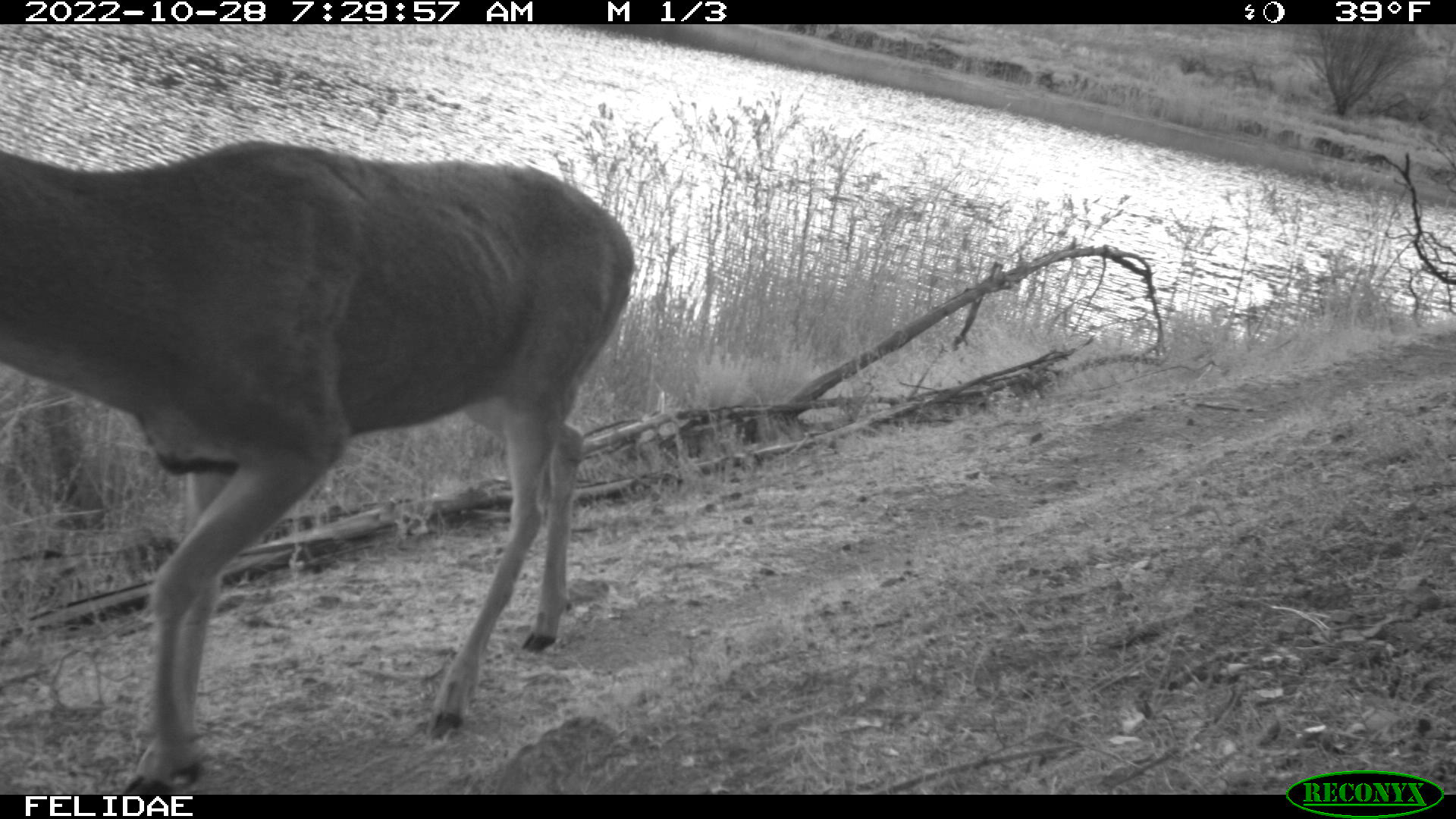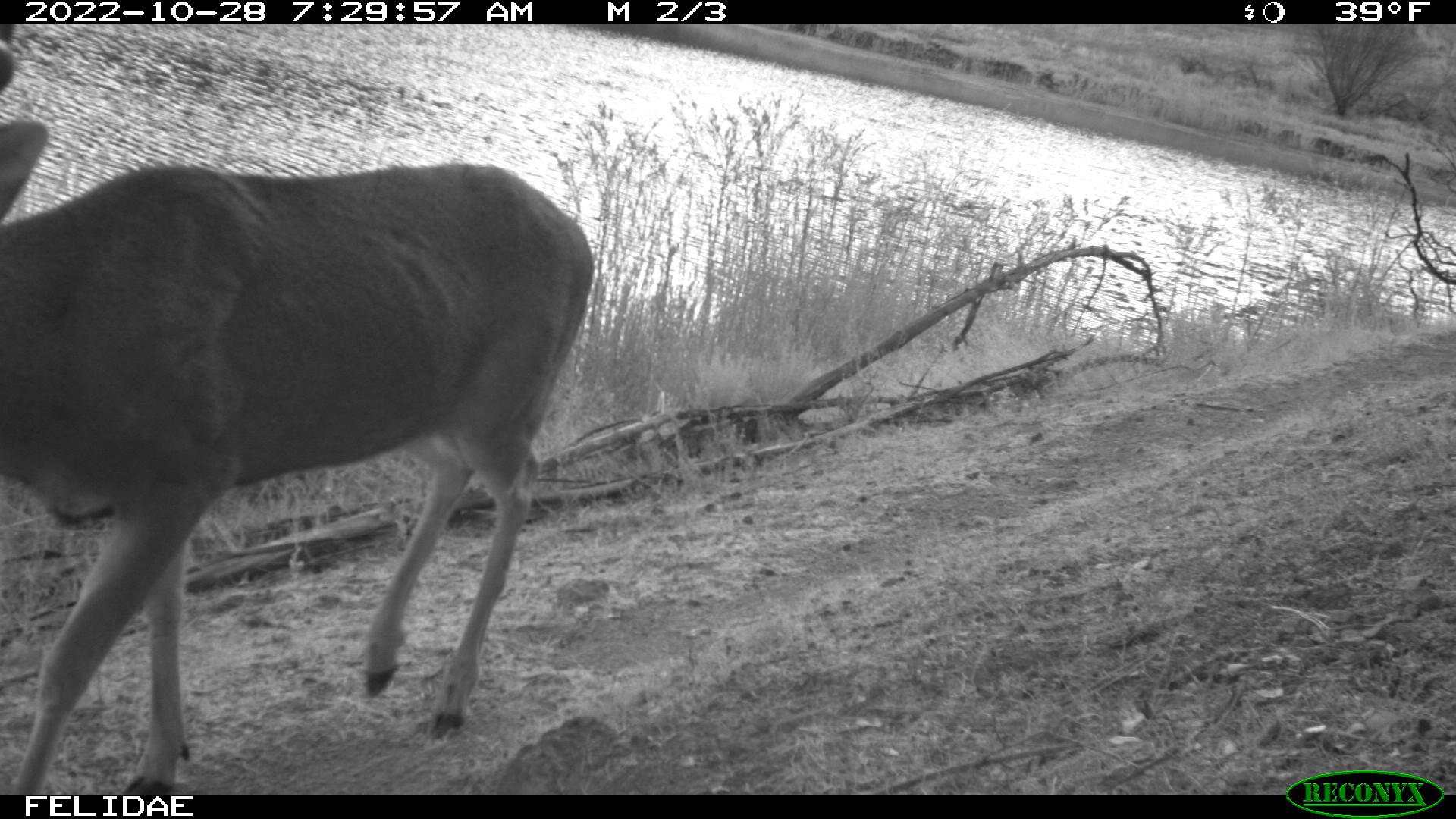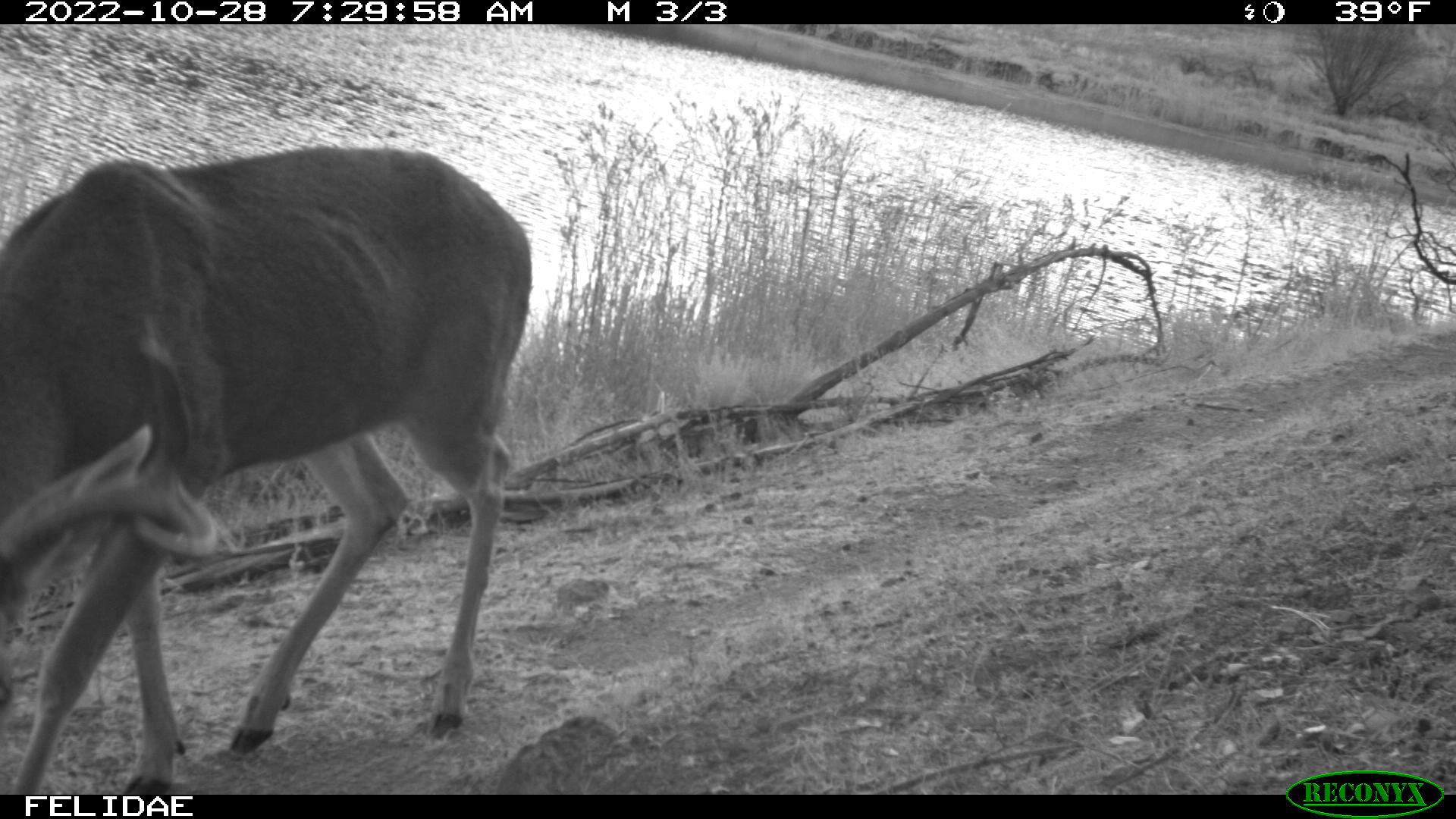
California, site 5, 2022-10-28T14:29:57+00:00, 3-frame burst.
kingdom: Animalia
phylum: Chordata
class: Mammalia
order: Artiodactyla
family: Cervidae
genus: Odocoileus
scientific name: Odocoileus hemionus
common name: mule deer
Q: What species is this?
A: Mule deer (Odocoileus hemionus).